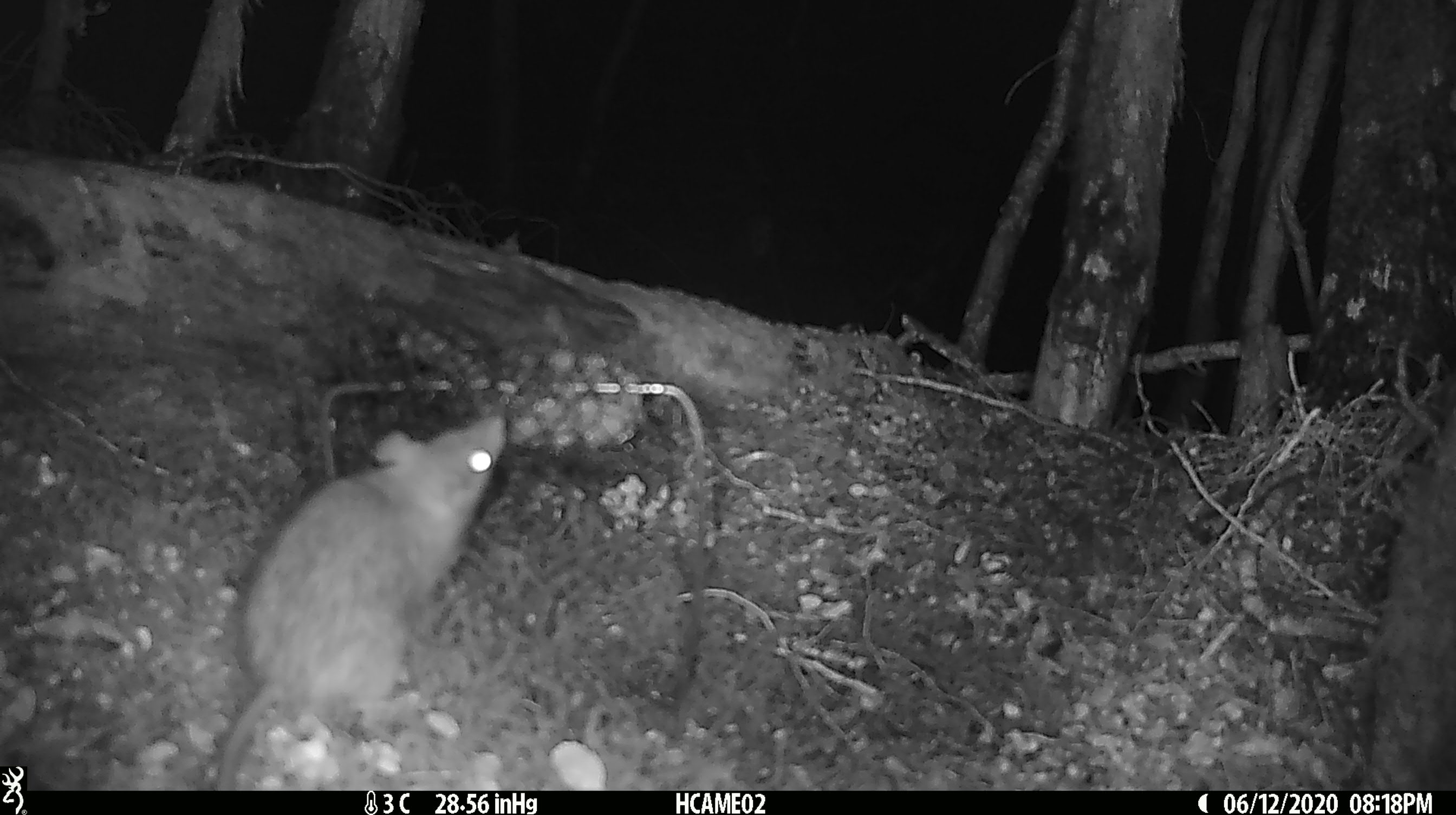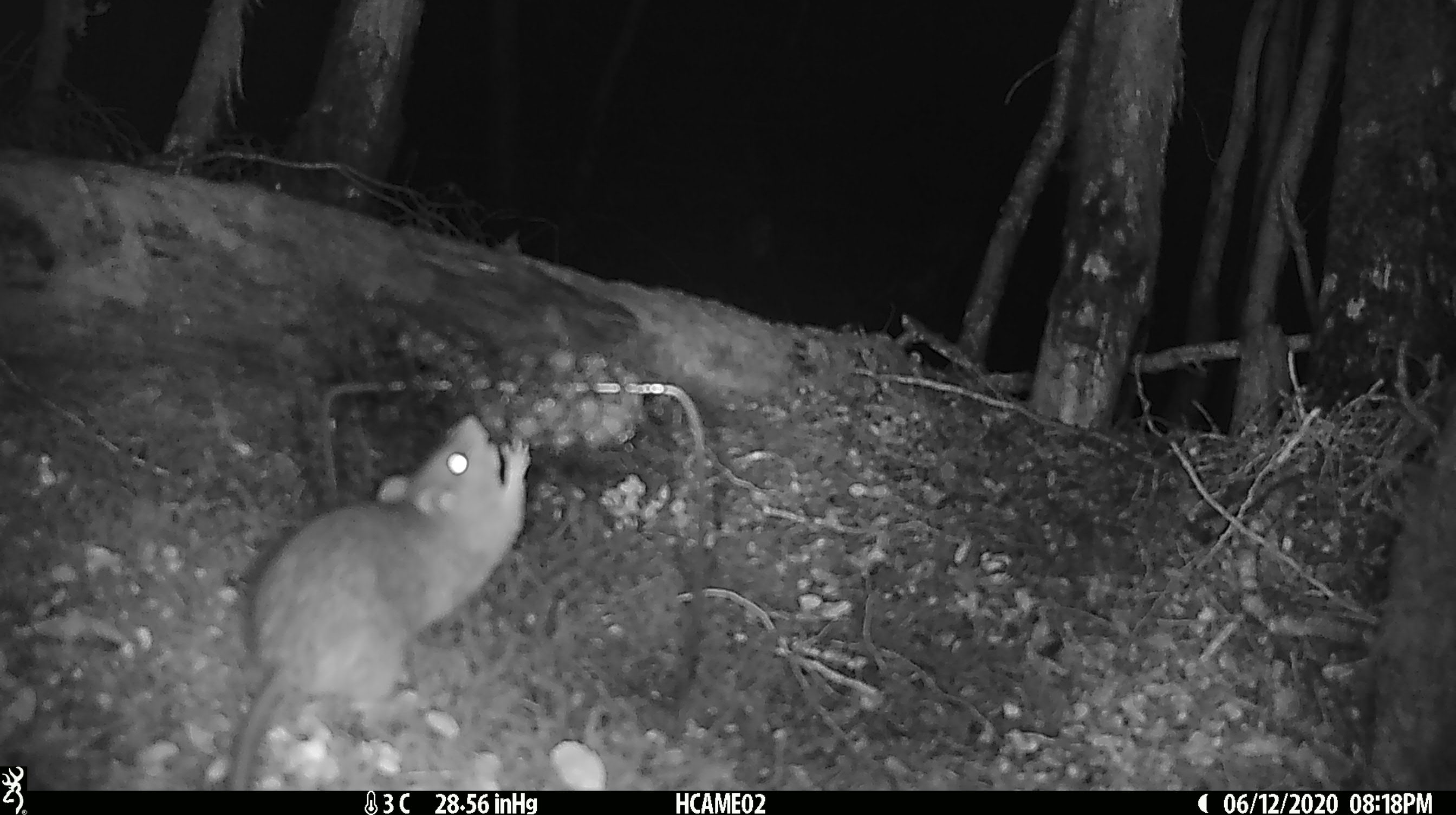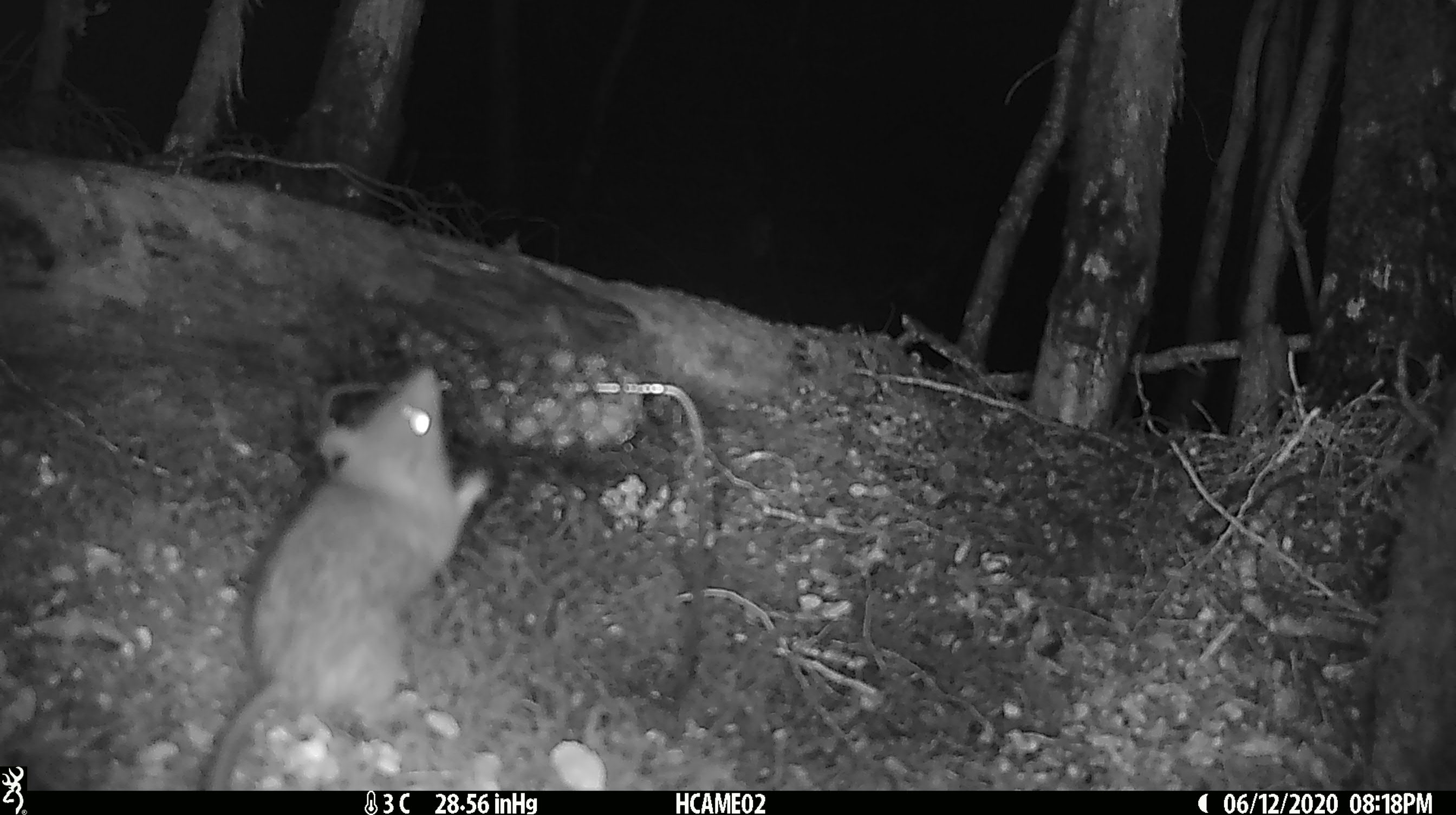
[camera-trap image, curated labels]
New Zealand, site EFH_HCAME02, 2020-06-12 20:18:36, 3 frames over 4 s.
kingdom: Animalia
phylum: Chordata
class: Mammalia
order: Rodentia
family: Muridae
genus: Rattus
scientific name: Rattus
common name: rat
Rat (Rattus).